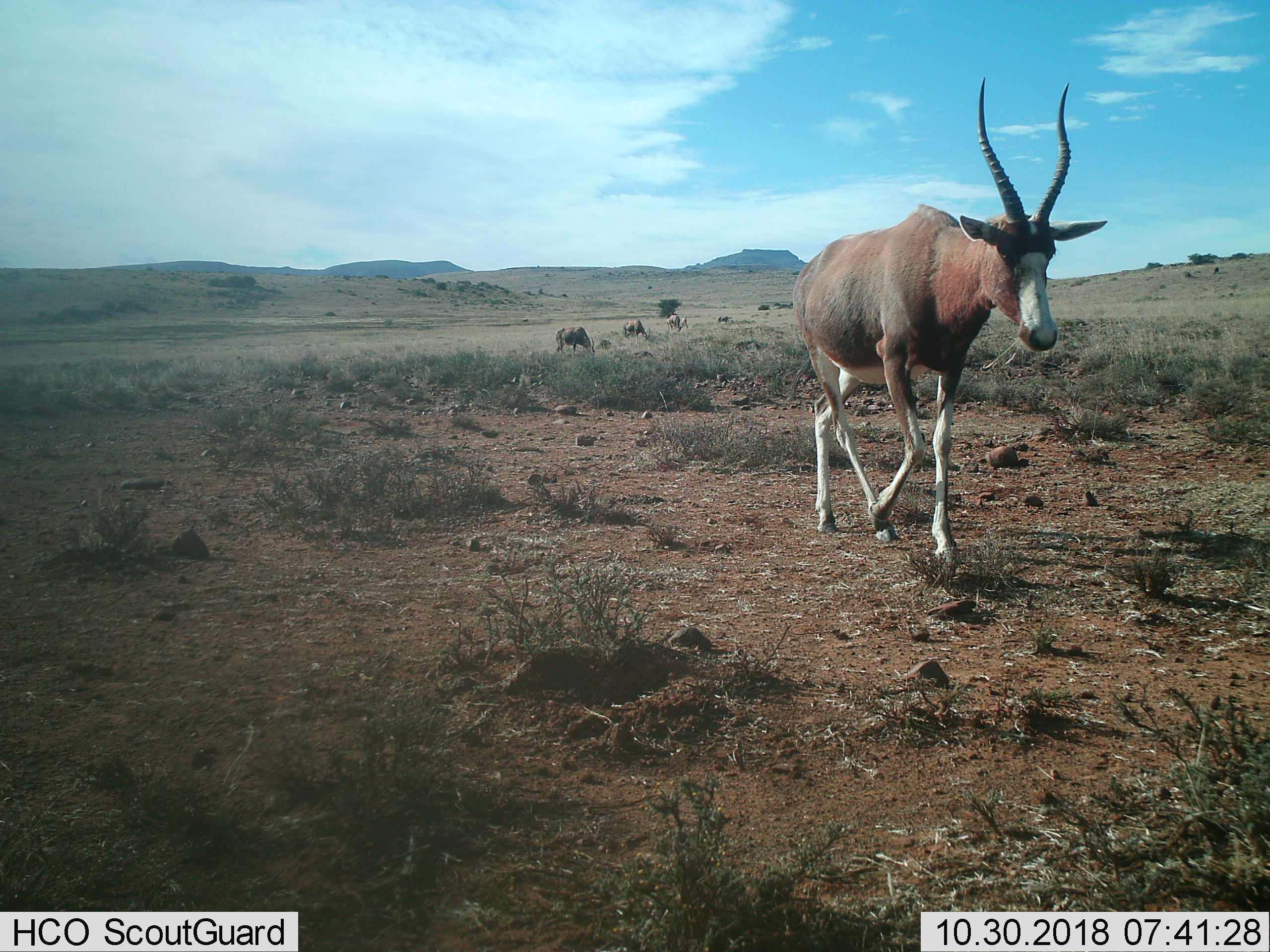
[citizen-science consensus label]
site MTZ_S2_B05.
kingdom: Animalia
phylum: Chordata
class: Mammalia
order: Artiodactyla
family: Bovidae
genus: Damaliscus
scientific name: Damaliscus pygargus phillipsi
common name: blesbok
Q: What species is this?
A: Blesbok (Damaliscus pygargus phillipsi).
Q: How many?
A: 6.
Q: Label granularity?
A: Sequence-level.